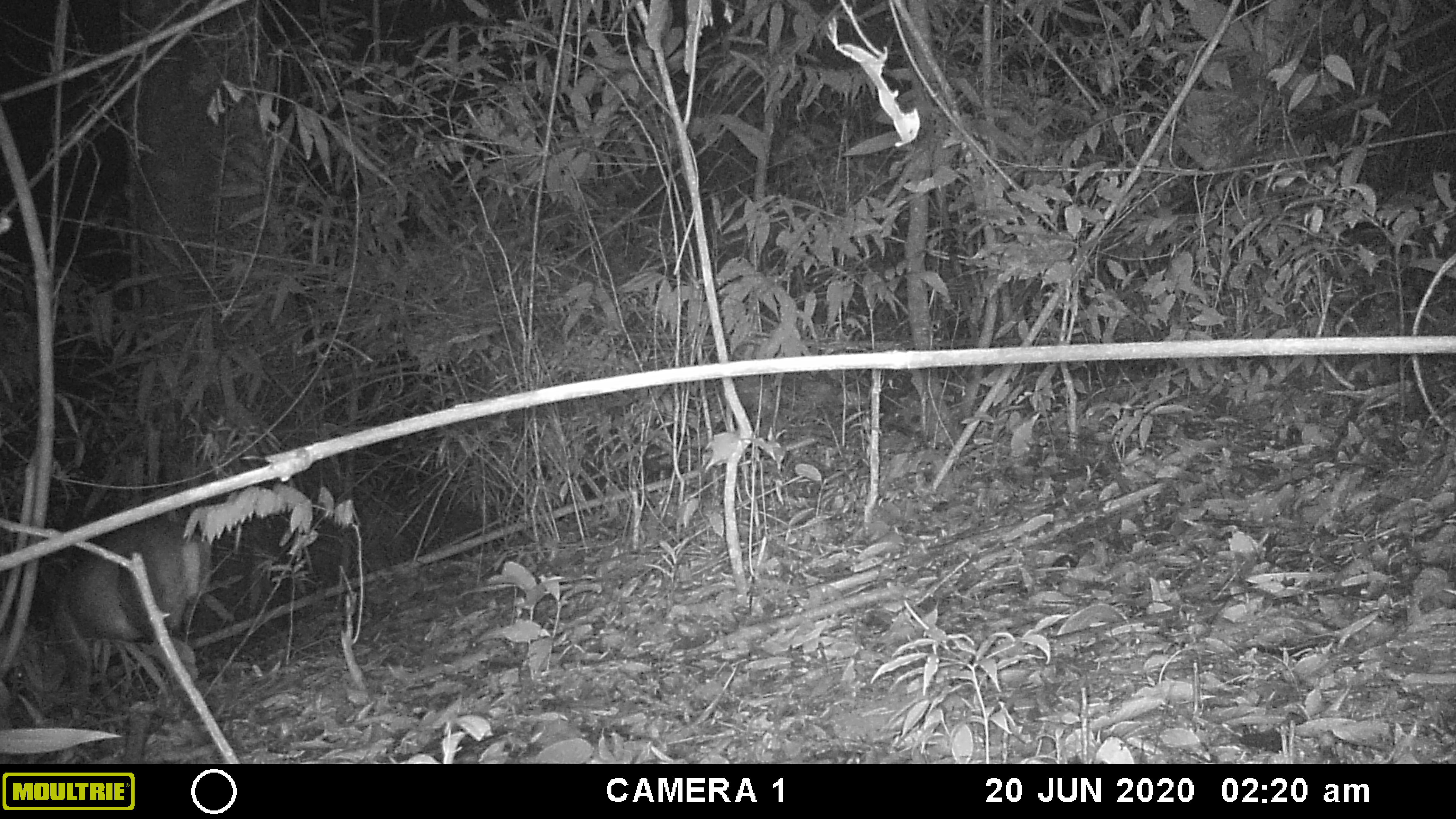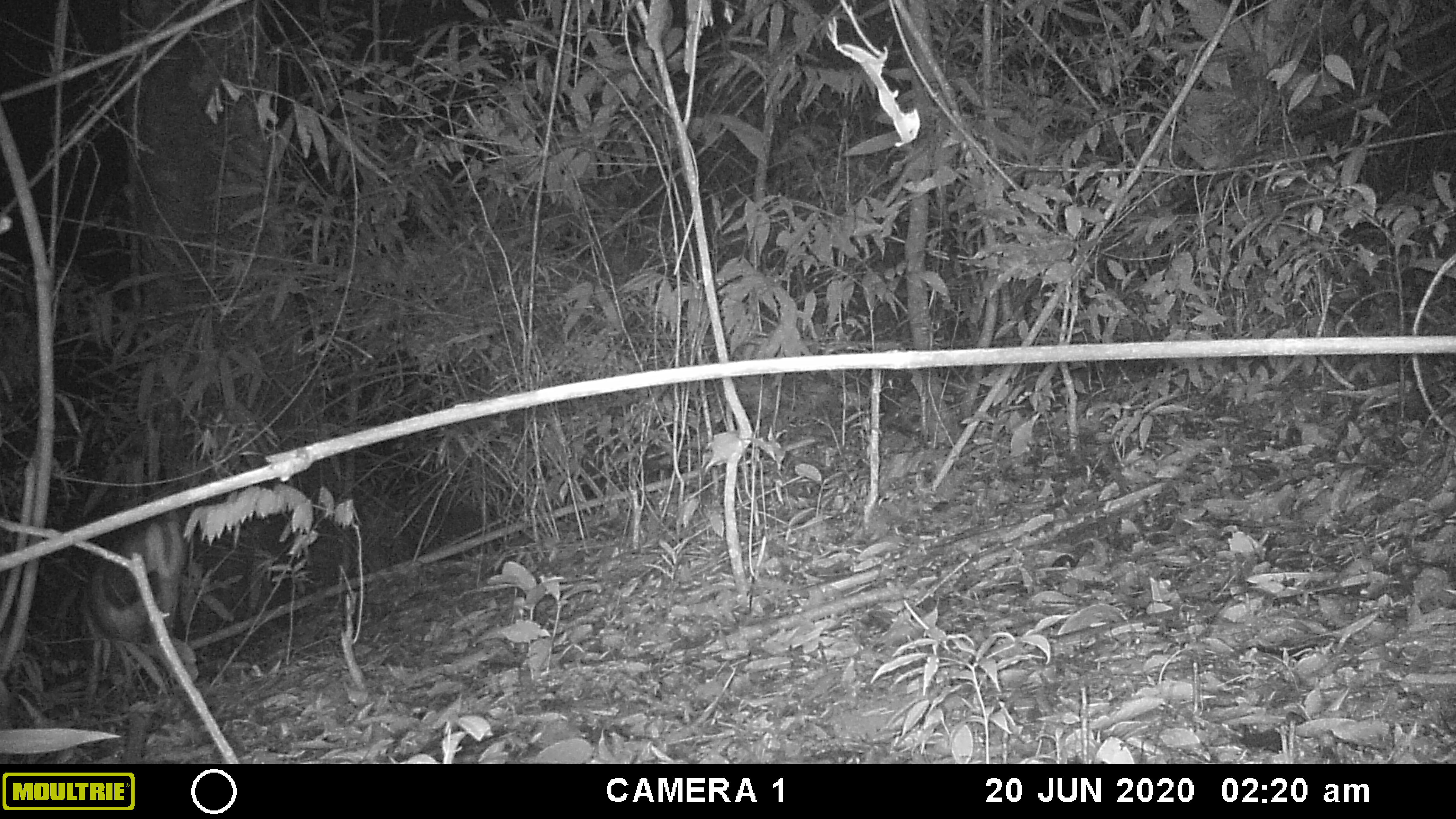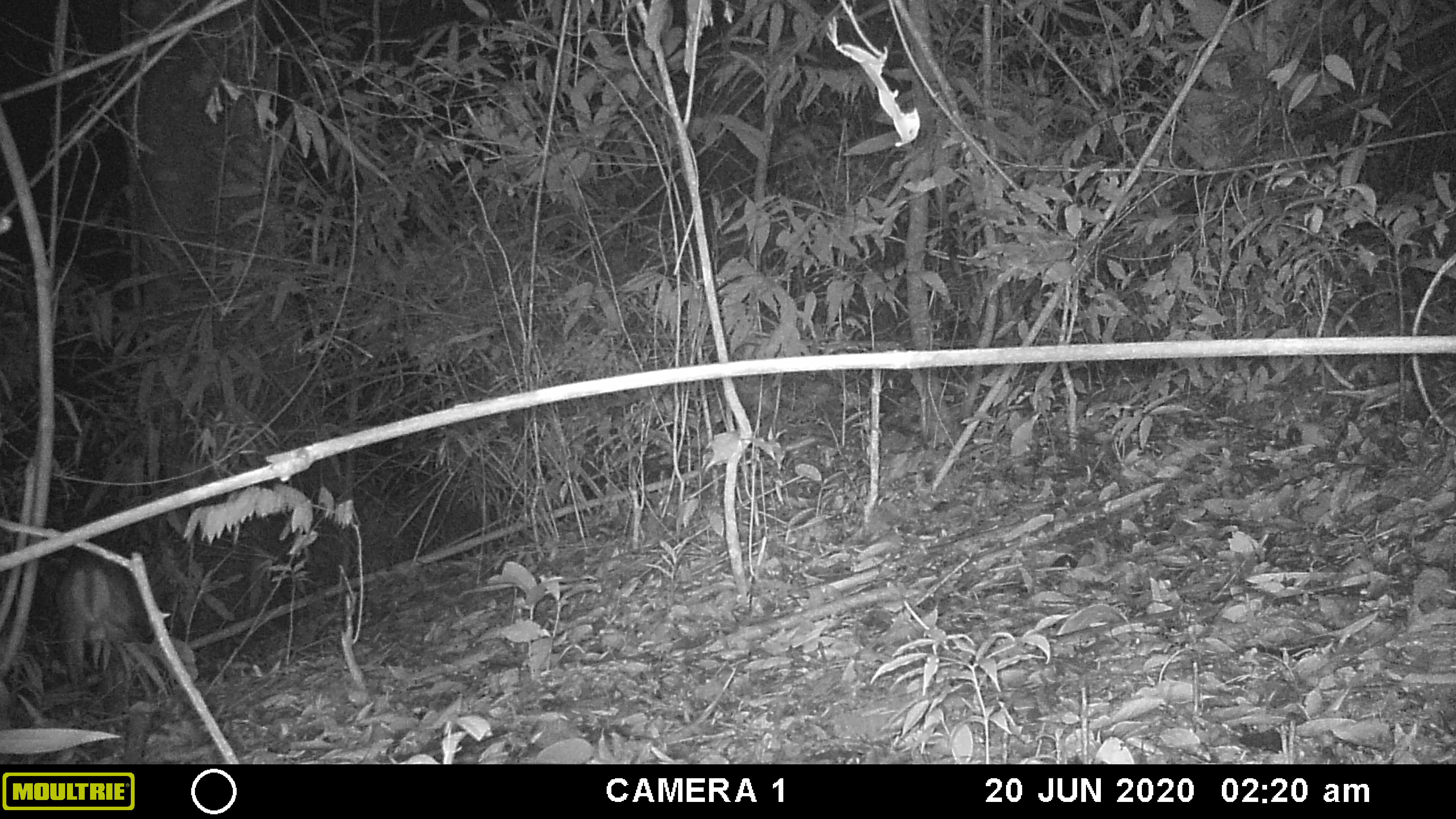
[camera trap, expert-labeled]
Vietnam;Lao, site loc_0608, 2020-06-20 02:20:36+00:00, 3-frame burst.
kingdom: Animalia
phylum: Chordata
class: Mammalia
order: Artiodactyla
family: Cervidae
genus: Muntiacus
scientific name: Muntiacus rooseveltorum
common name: roosevelt's muntjac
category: roosevelts muntjac group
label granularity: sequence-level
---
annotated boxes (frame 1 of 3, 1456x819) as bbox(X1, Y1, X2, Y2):
roosevelts muntjac group: bbox(0, 518, 213, 706)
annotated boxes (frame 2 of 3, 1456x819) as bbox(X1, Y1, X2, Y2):
roosevelts muntjac group: bbox(80, 506, 187, 721)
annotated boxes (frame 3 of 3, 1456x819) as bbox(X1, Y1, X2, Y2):
roosevelts muntjac group: bbox(53, 552, 141, 708)